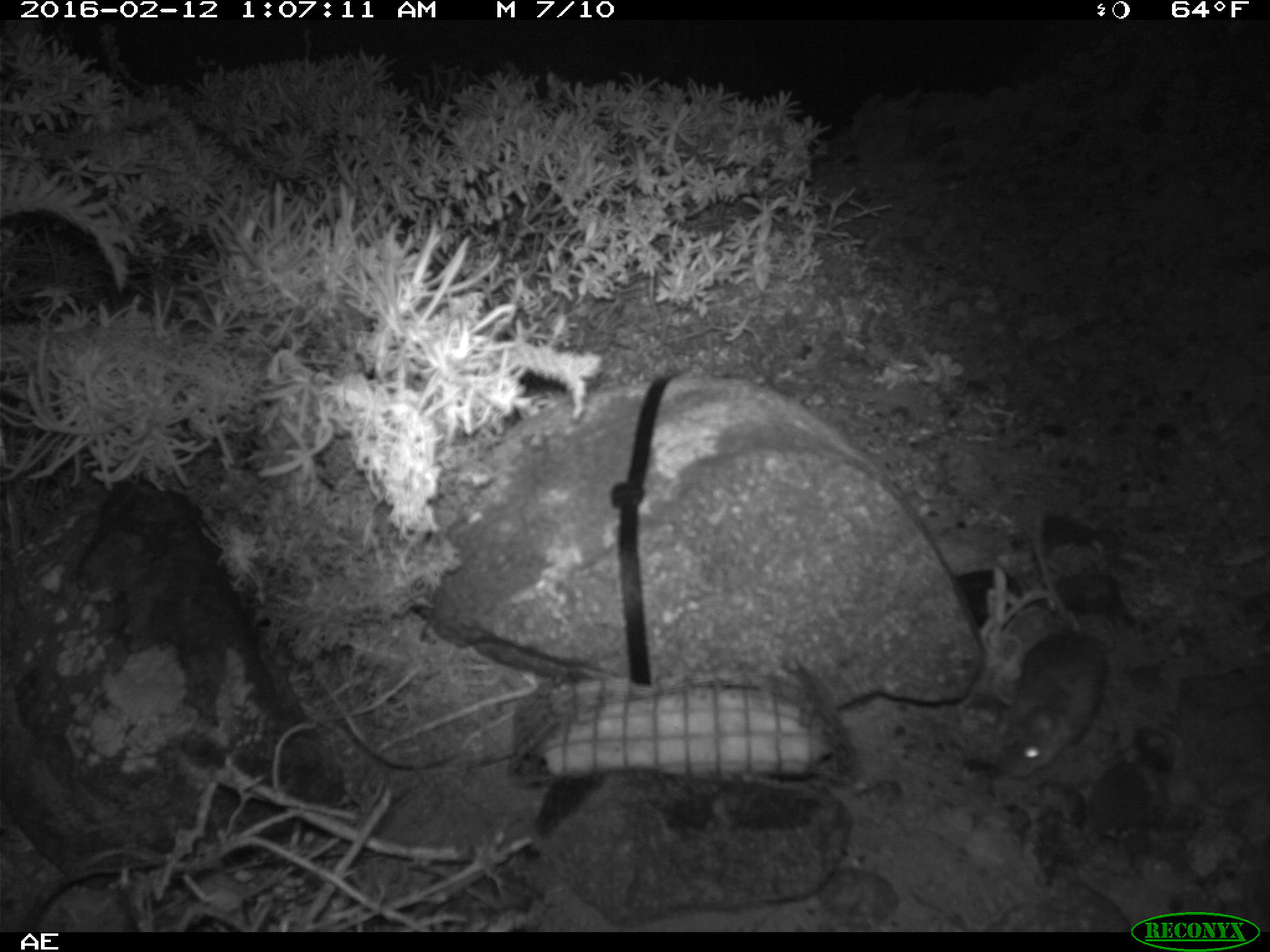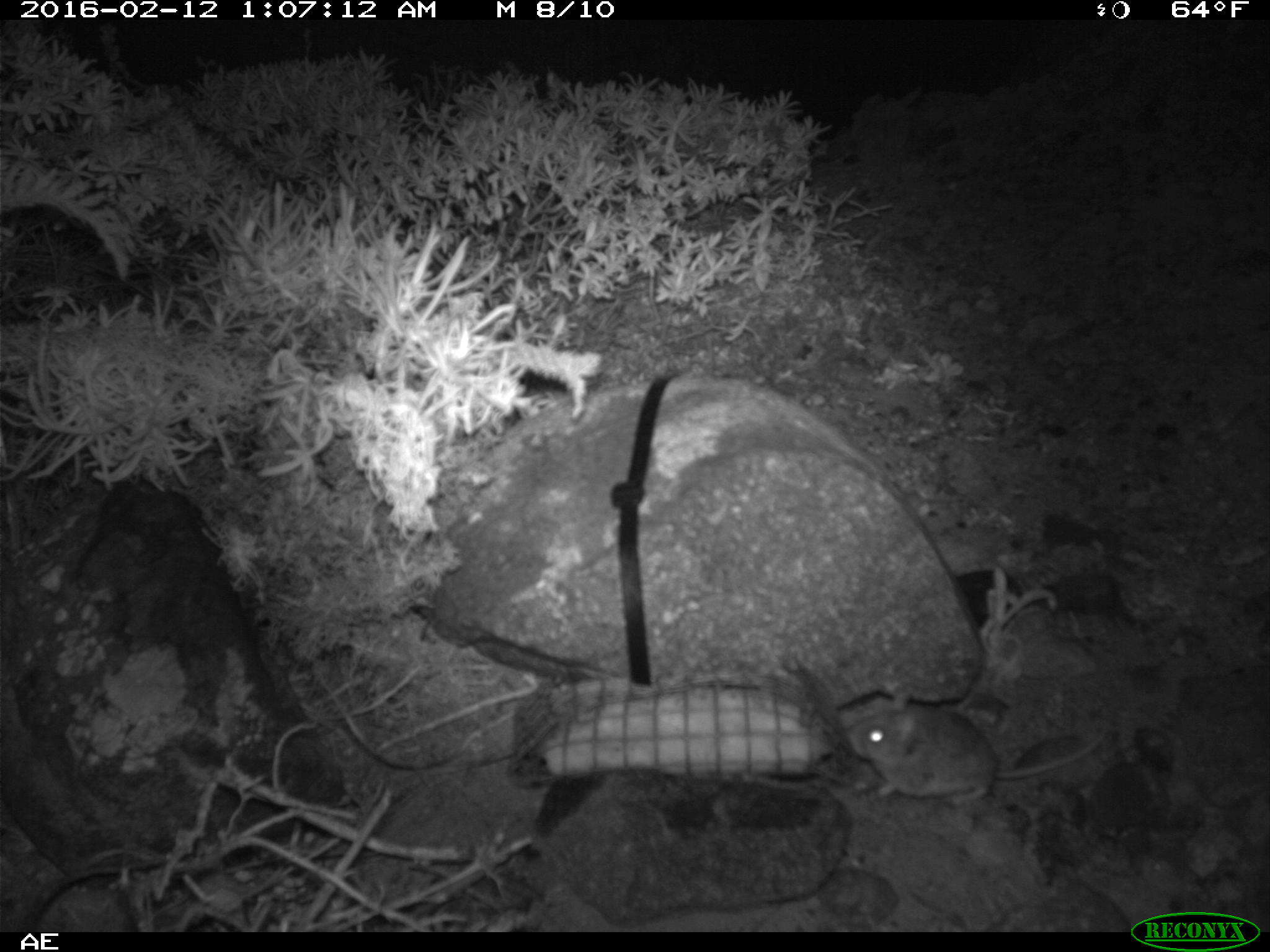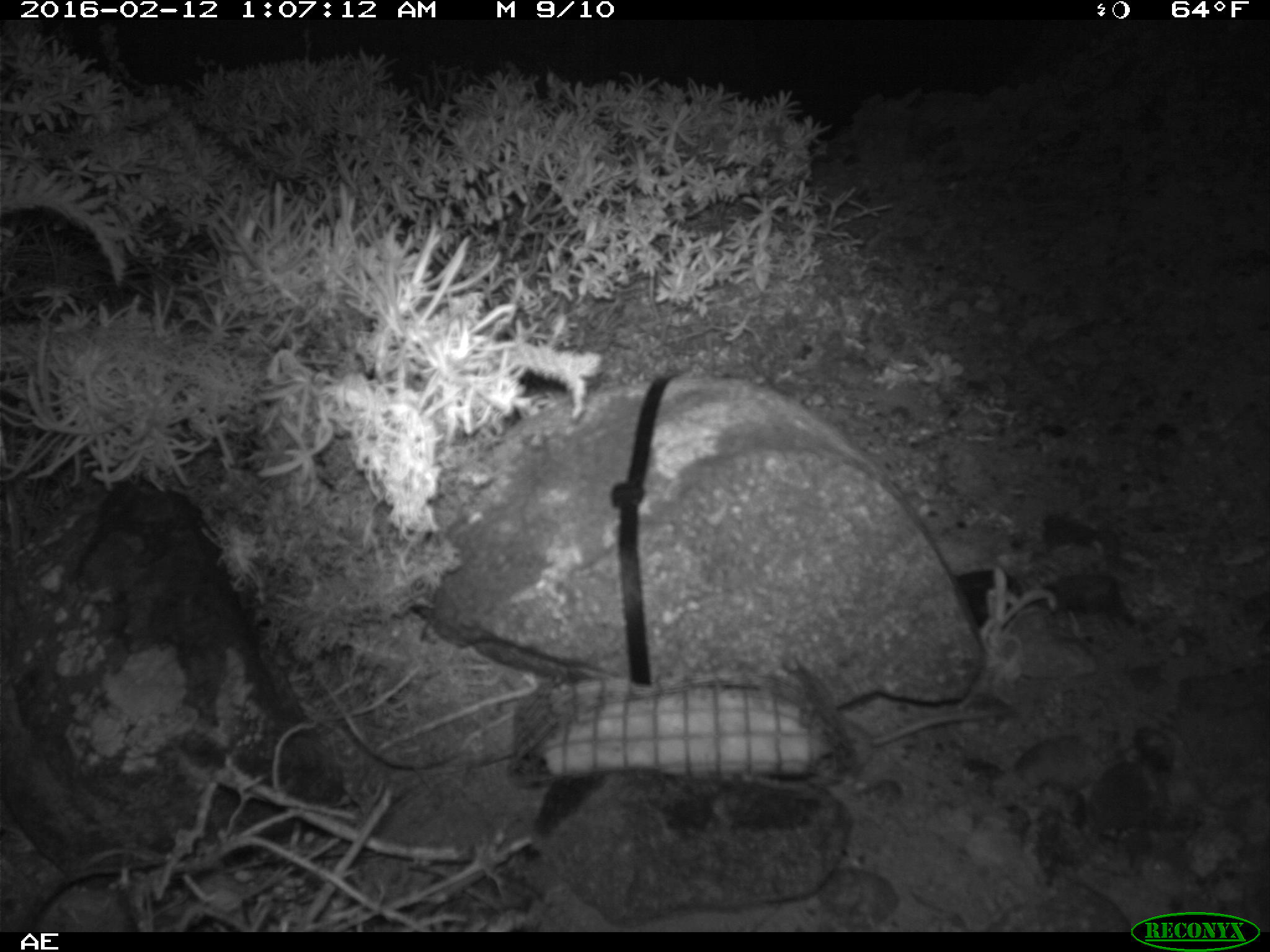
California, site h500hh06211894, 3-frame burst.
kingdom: Animalia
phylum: Chordata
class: Mammalia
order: Rodentia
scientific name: Rodentia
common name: rodent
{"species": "rodent (Rodentia)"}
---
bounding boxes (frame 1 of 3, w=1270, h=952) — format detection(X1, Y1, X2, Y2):
rodent: detection(998, 508, 1108, 777)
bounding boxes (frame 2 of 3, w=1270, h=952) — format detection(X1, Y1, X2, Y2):
rodent: detection(846, 689, 1108, 805)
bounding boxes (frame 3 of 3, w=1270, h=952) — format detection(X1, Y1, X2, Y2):
rodent: detection(832, 707, 999, 764)